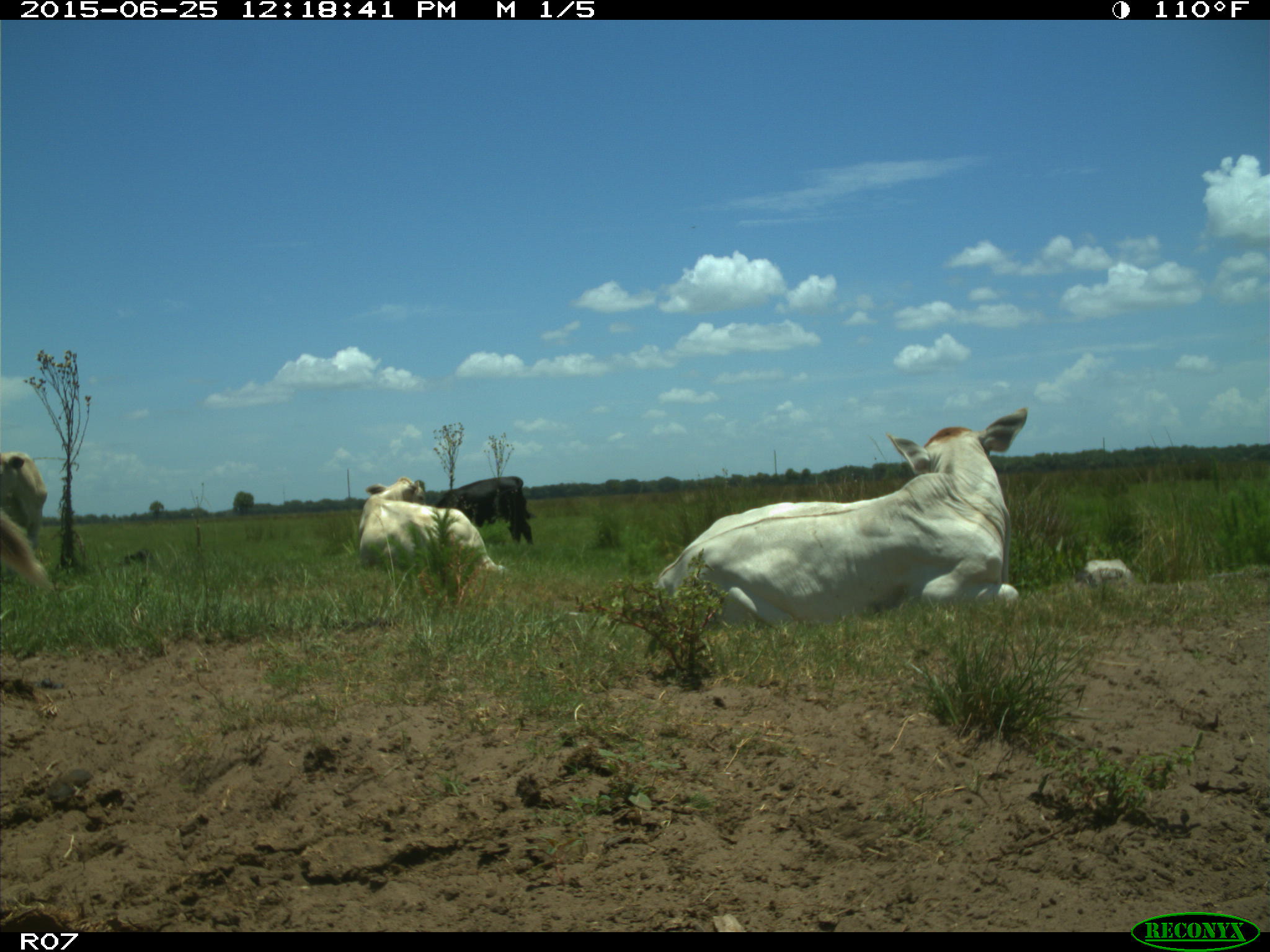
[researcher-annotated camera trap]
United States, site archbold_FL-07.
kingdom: Animalia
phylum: Chordata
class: Mammalia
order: Artiodactyla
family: Bovidae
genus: Bos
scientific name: Bos taurus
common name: domestic cow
Bos taurus (domestic cow).